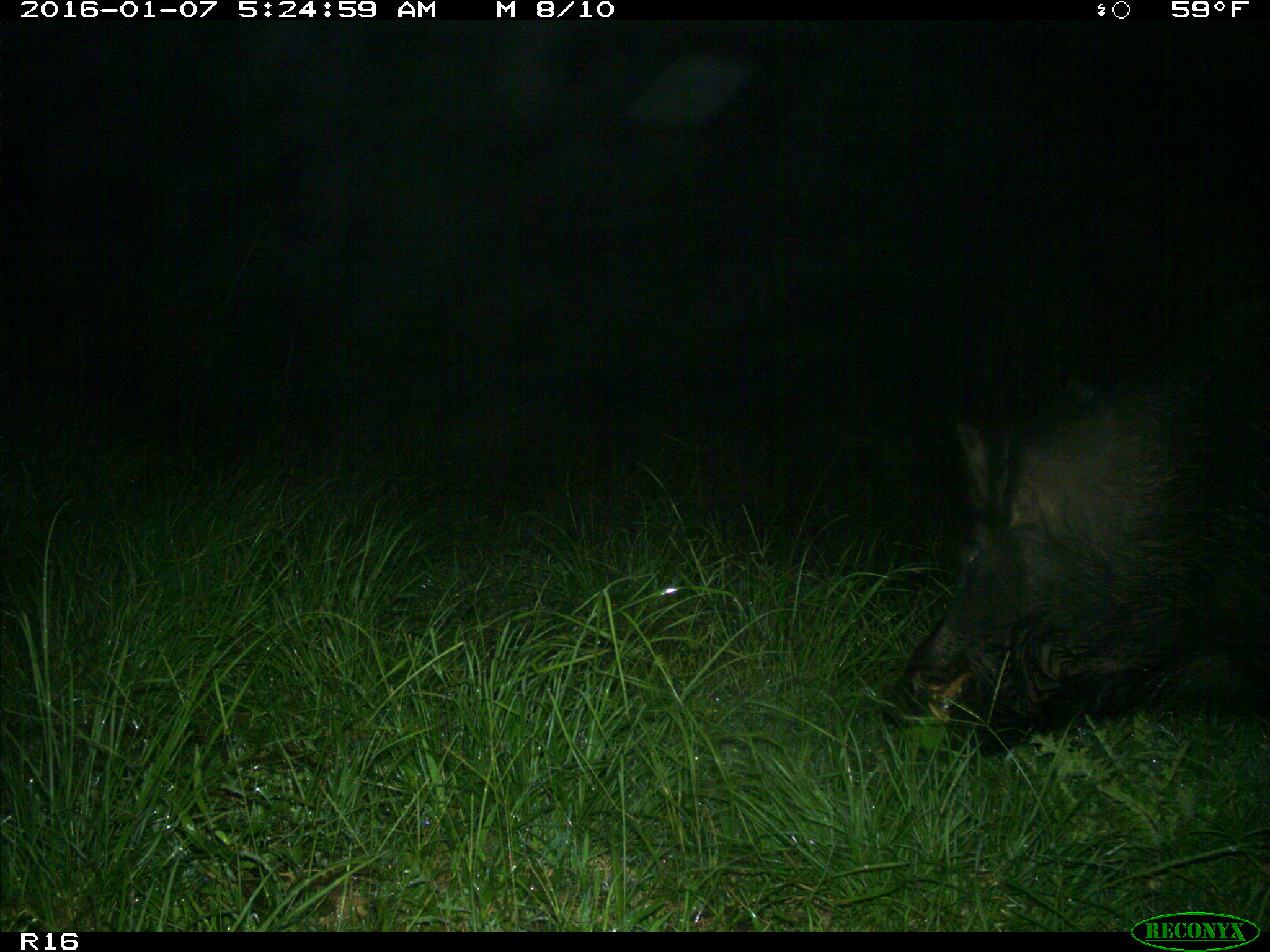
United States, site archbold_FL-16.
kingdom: Animalia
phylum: Chordata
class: Mammalia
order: Artiodactyla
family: Suidae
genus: Sus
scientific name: Sus scrofa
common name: wild boar